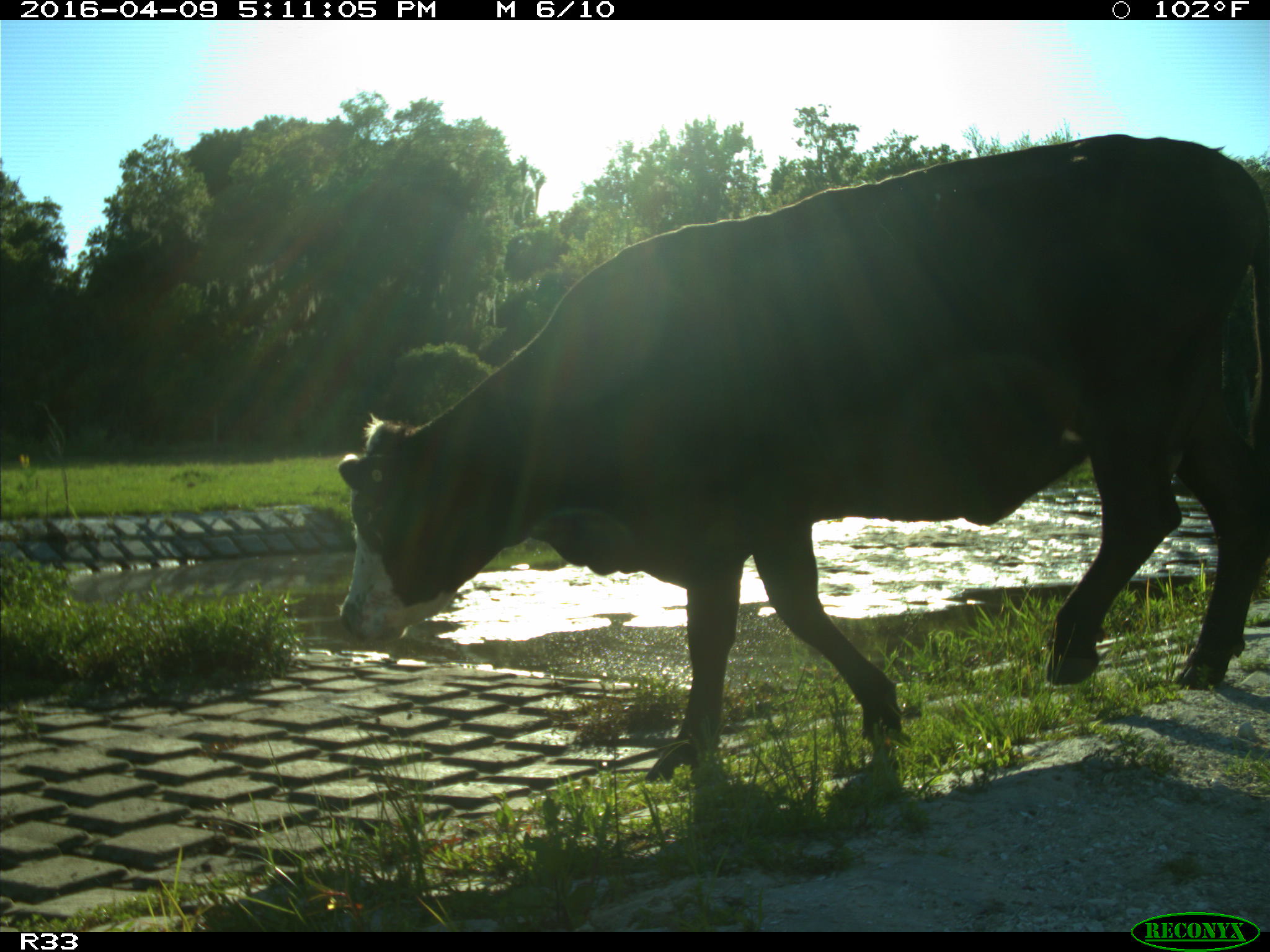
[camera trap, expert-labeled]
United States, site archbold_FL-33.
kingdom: Animalia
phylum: Chordata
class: Mammalia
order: Artiodactyla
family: Bovidae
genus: Bos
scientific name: Bos taurus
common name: domestic cow